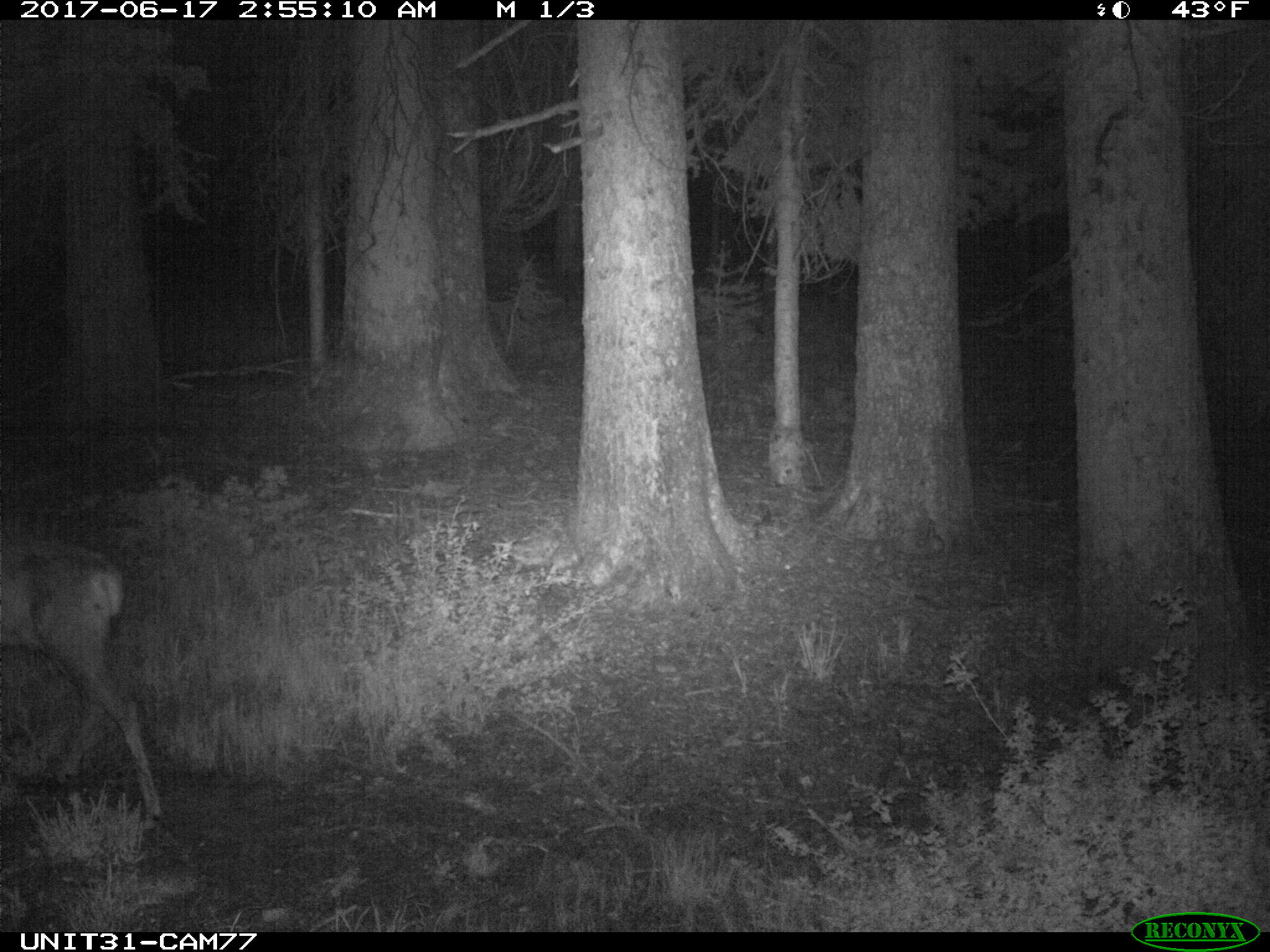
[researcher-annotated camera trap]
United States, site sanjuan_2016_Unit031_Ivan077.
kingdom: Animalia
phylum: Chordata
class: Mammalia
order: Artiodactyla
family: Cervidae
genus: Odocoileus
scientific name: Odocoileus hemionus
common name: mule deer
Odocoileus hemionus (mule deer).